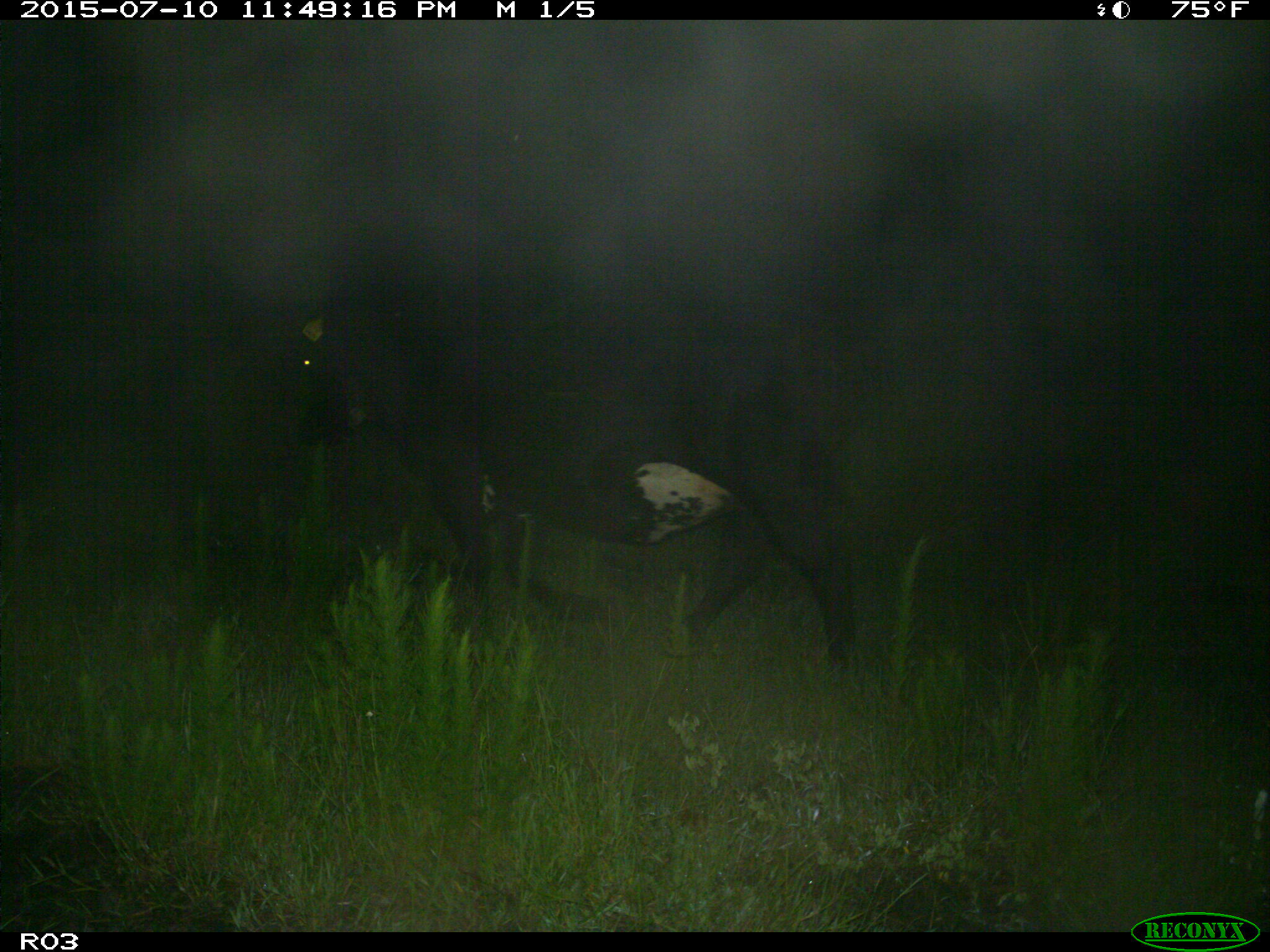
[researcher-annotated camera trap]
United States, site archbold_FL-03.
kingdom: Animalia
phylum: Chordata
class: Mammalia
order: Artiodactyla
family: Bovidae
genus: Bos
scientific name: Bos taurus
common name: domestic cow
Bos taurus (domestic cow).